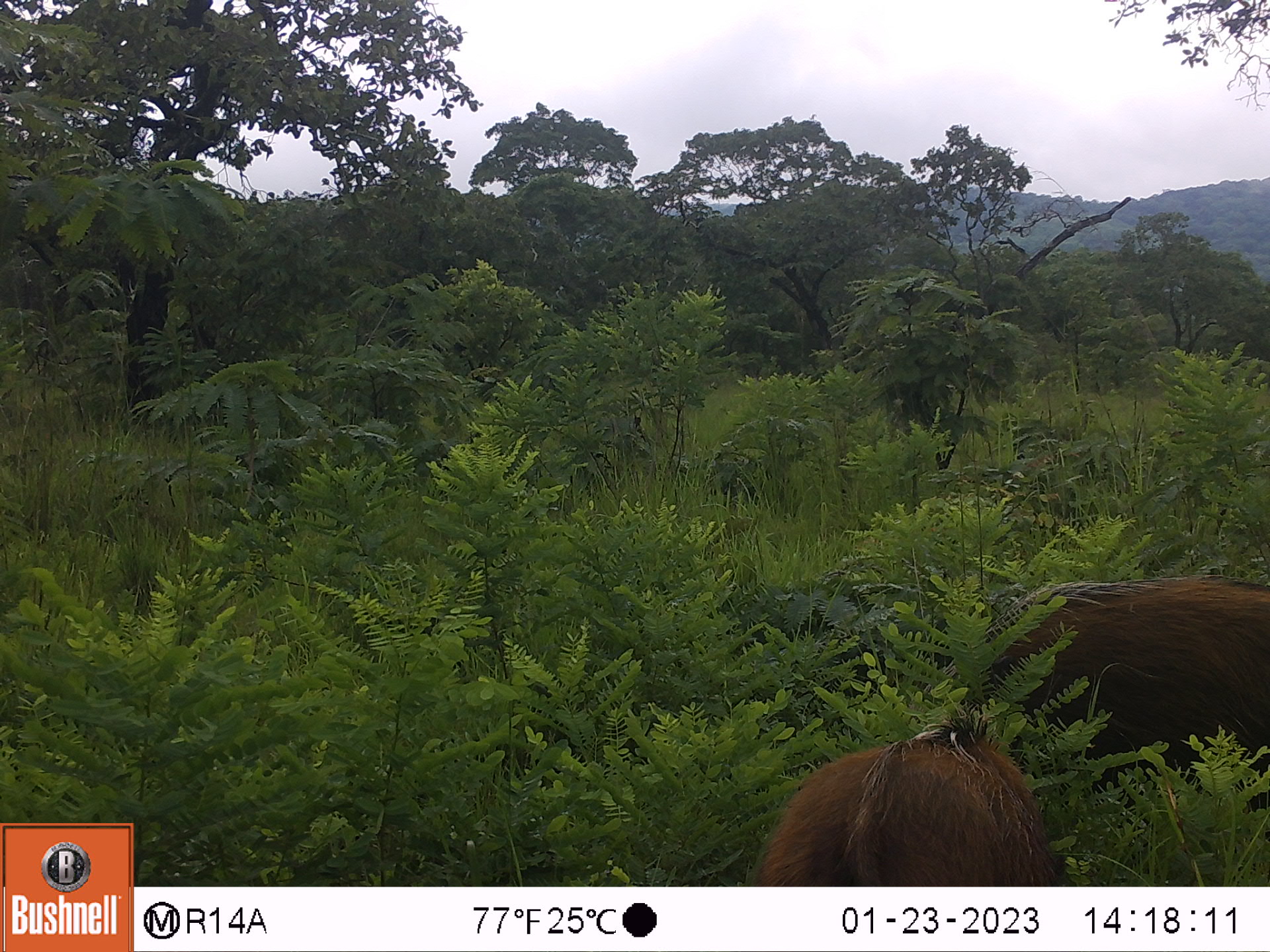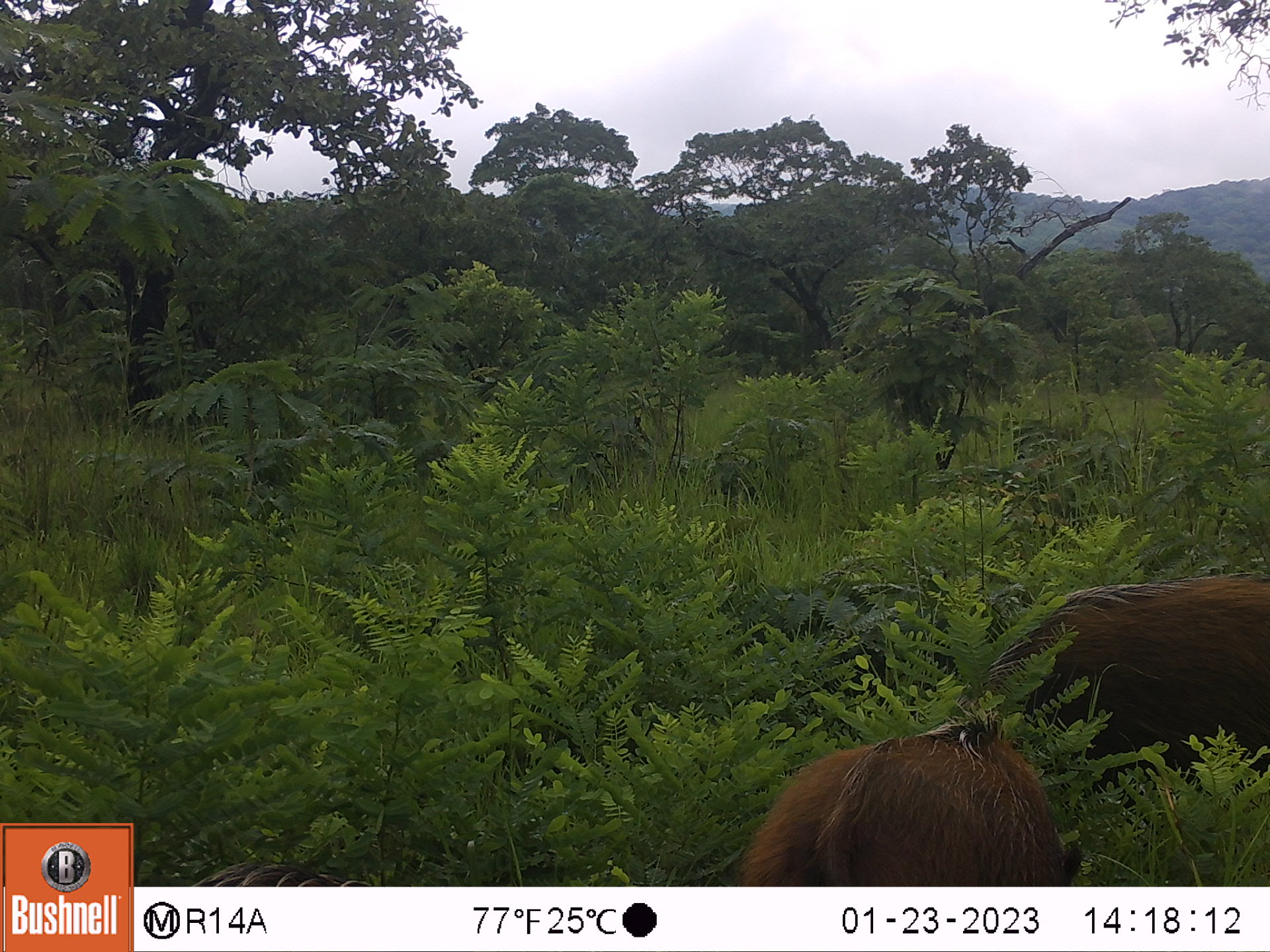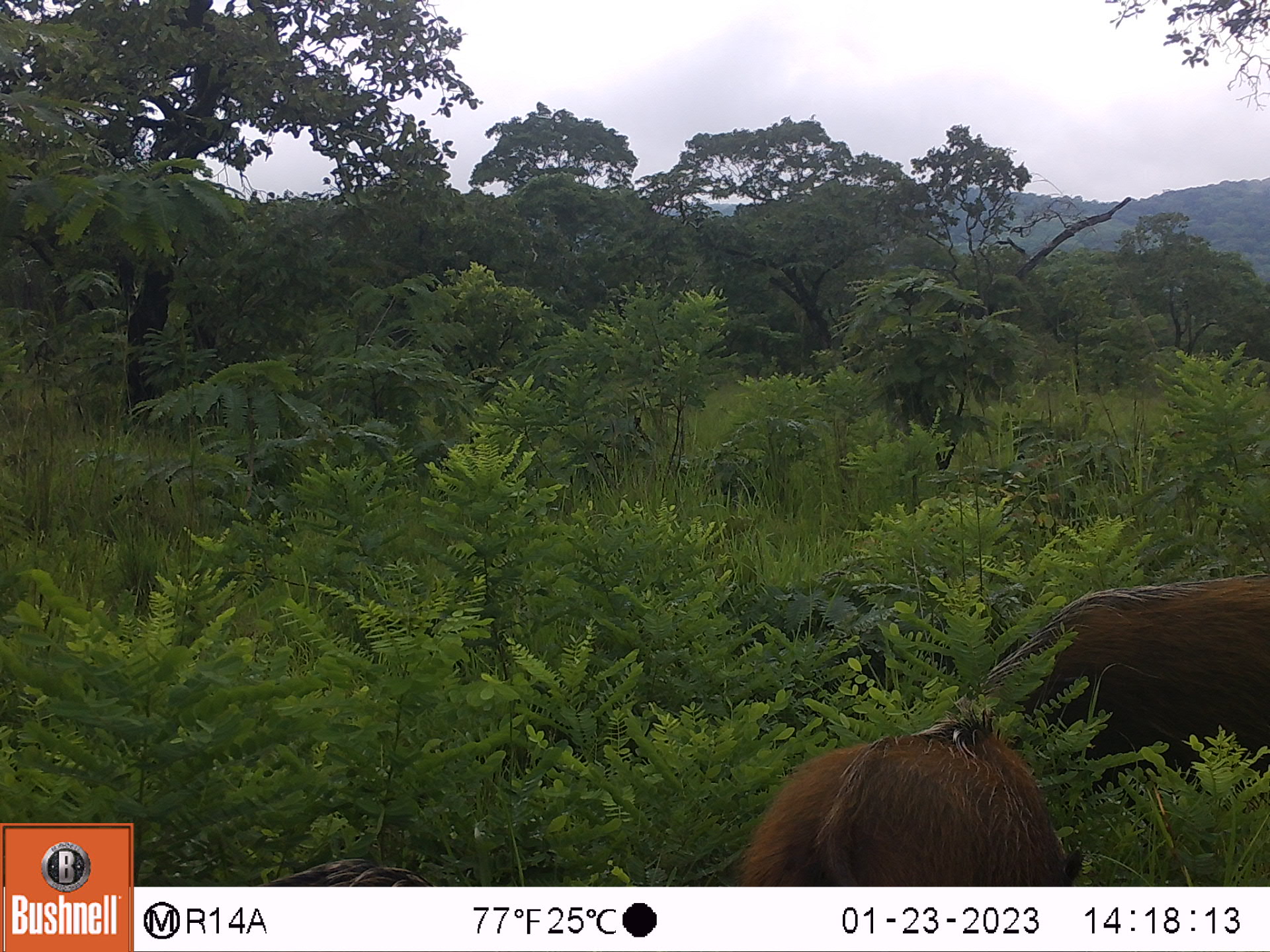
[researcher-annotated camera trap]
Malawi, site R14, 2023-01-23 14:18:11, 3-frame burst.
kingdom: Animalia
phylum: Chordata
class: Mammalia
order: Artiodactyla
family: Suidae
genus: Potamochoerus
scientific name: Potamochoerus larvatus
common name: bushpig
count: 2